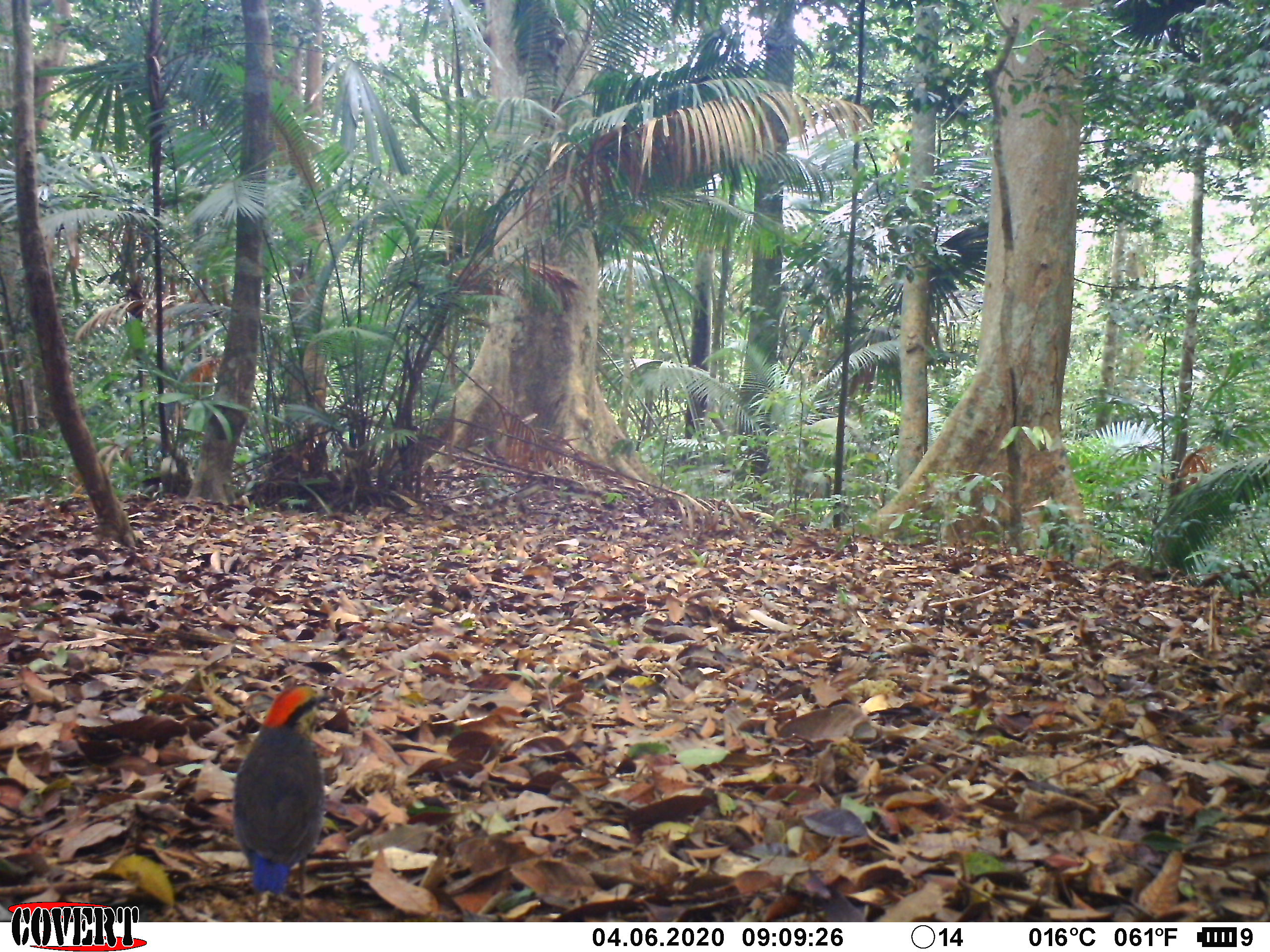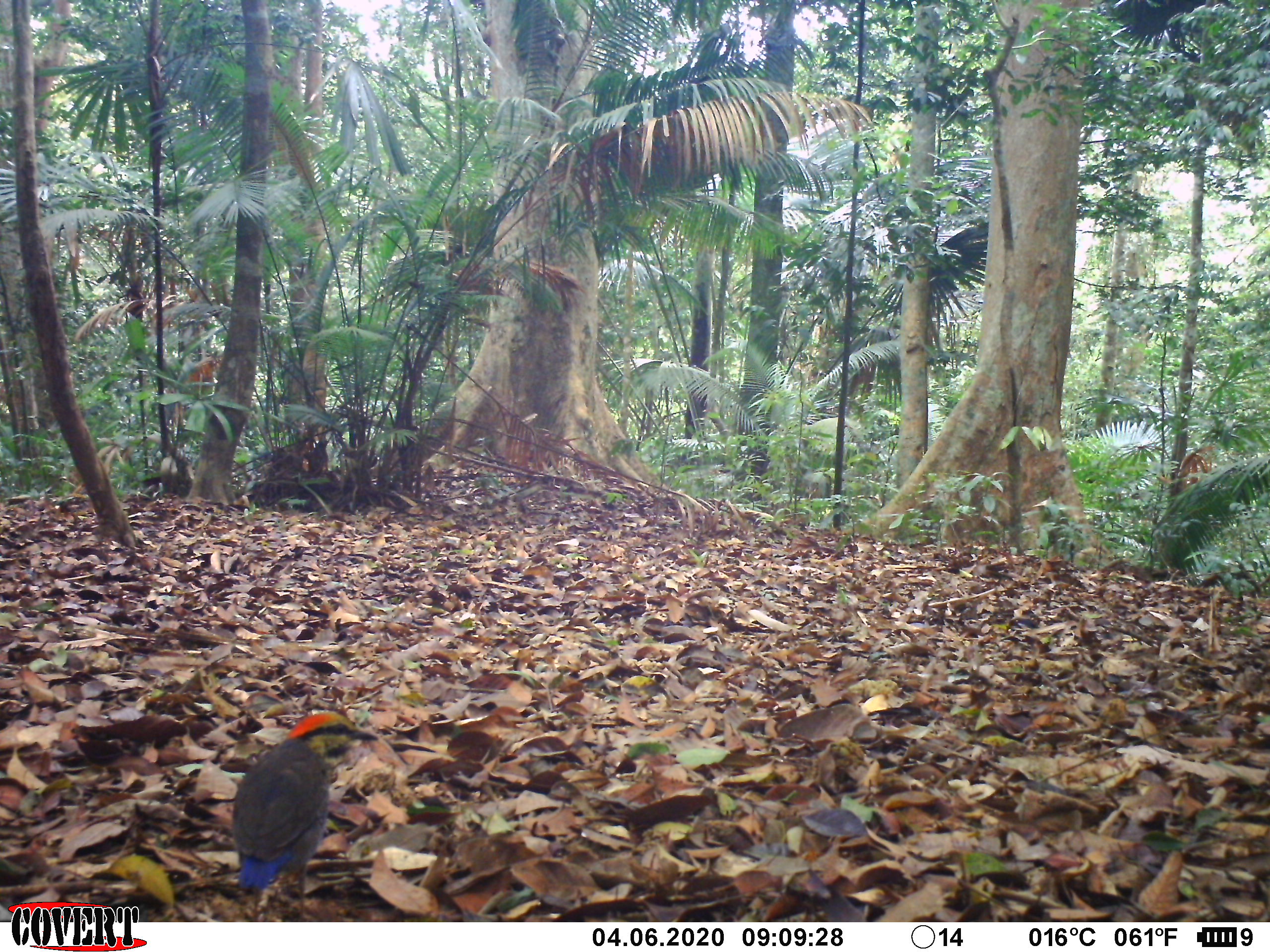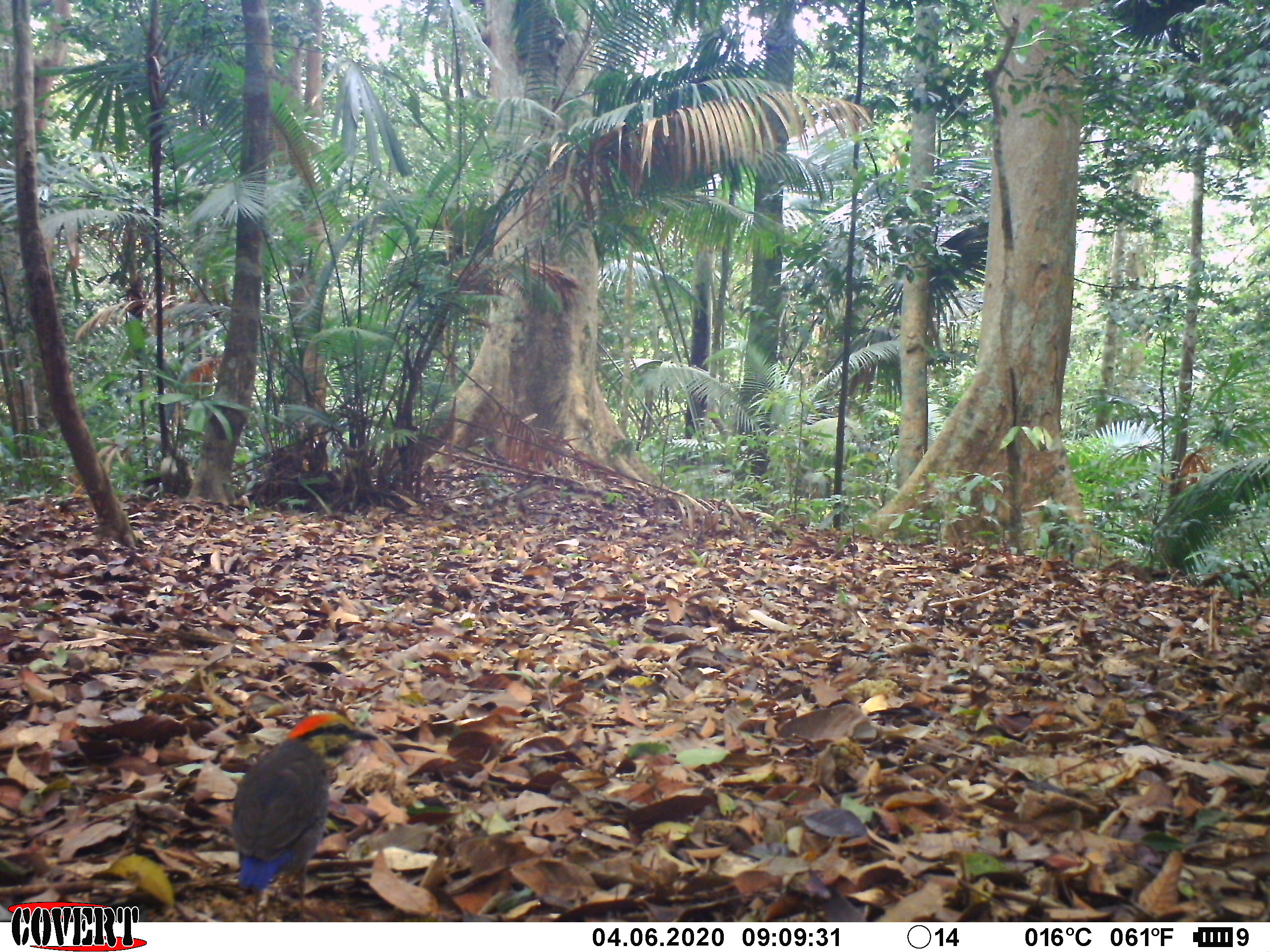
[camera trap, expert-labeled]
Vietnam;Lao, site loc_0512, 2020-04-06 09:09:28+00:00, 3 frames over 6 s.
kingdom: Animalia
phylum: Chordata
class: Aves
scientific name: Aves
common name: bird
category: unidentified bird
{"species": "unidentified bird (bird) (Aves)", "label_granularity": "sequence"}